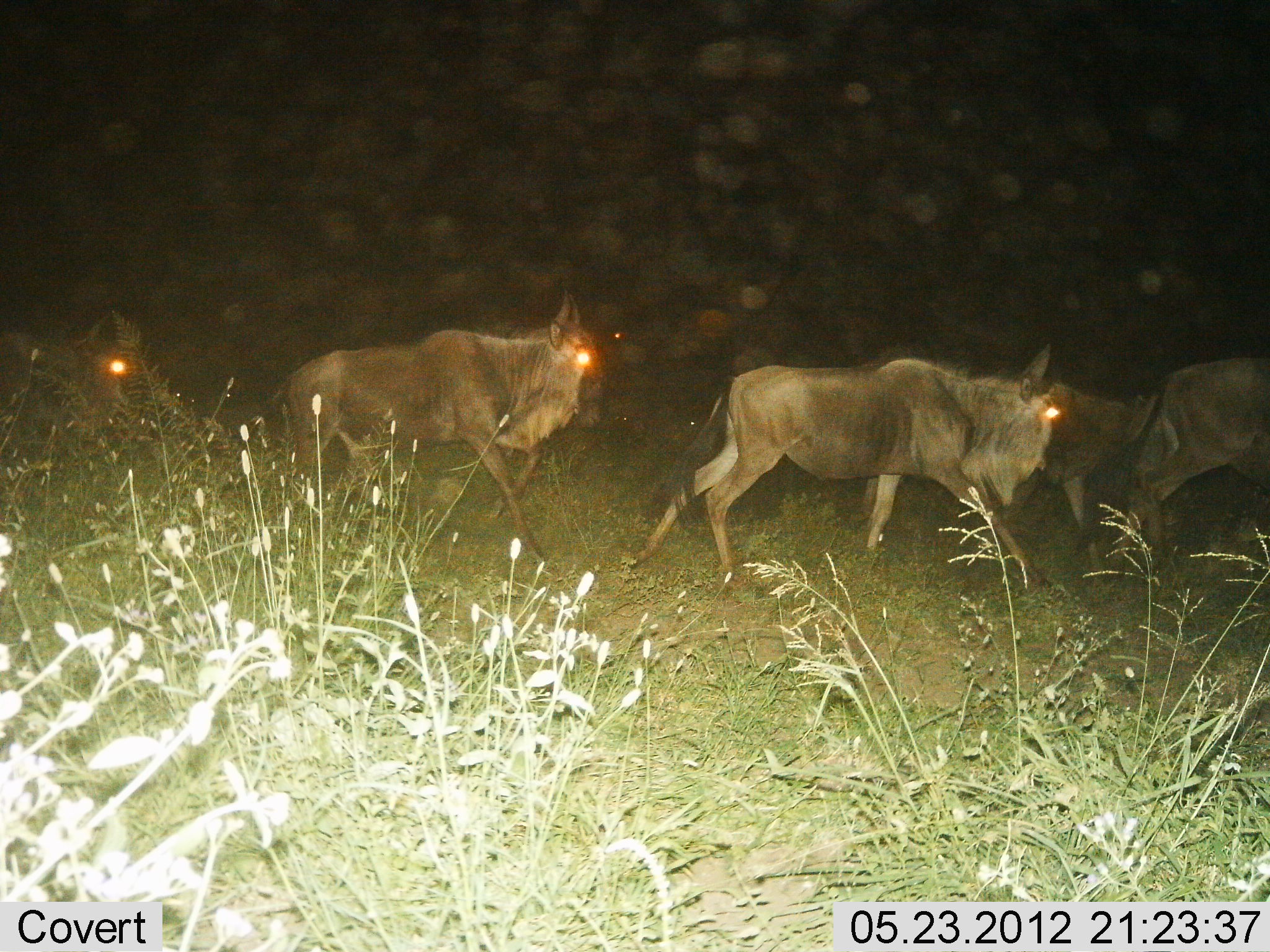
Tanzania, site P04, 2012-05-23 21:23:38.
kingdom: Animalia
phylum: Chordata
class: Mammalia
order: Artiodactyla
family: Bovidae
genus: Connochaetes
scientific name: Connochaetes taurinus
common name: blue wildebeest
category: wildebeest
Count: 5.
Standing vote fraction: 0%.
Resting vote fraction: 0%.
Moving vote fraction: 100%.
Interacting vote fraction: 0%.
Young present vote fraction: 0%.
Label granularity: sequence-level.